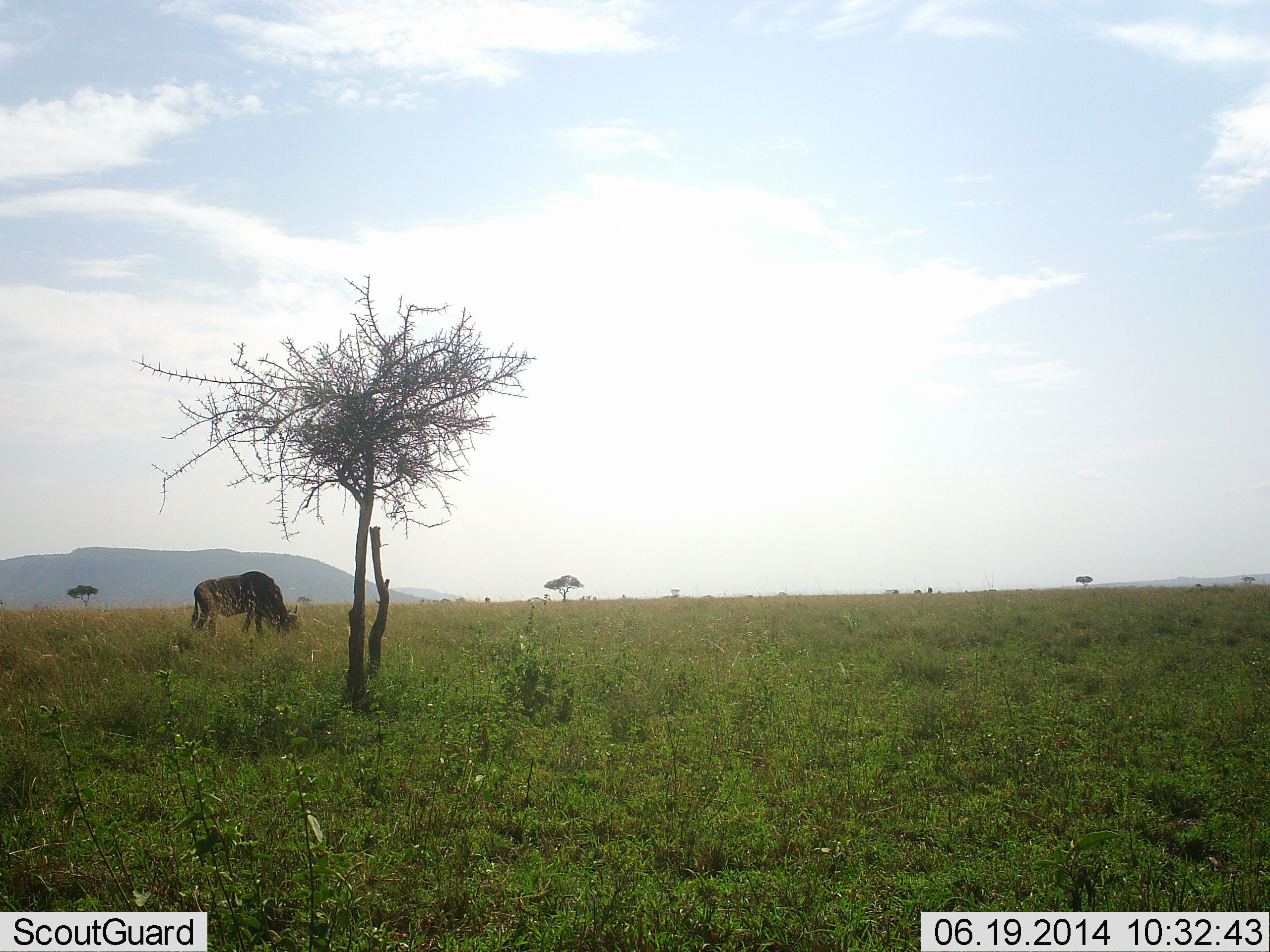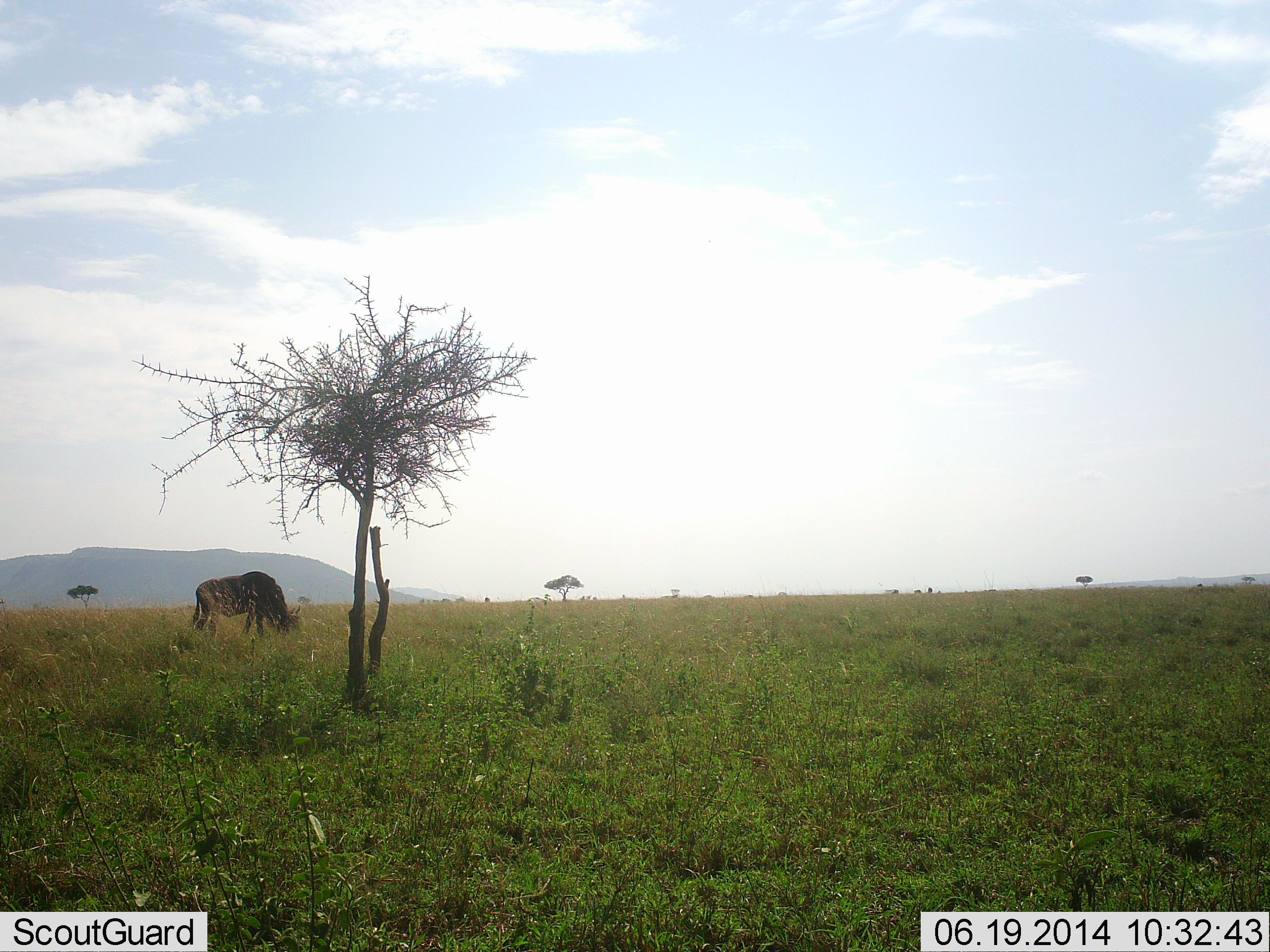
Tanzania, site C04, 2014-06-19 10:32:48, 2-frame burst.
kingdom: Animalia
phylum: Chordata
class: Mammalia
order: Artiodactyla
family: Bovidae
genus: Connochaetes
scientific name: Connochaetes taurinus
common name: blue wildebeest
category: wildebeest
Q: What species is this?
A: Wildebeest (blue wildebeest) (Connochaetes taurinus).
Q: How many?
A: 1.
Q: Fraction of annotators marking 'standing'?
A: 20%.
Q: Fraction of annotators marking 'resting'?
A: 0%.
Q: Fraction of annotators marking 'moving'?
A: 0%.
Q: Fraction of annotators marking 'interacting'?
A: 0%.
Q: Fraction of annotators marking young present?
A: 0%.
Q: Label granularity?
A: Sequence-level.